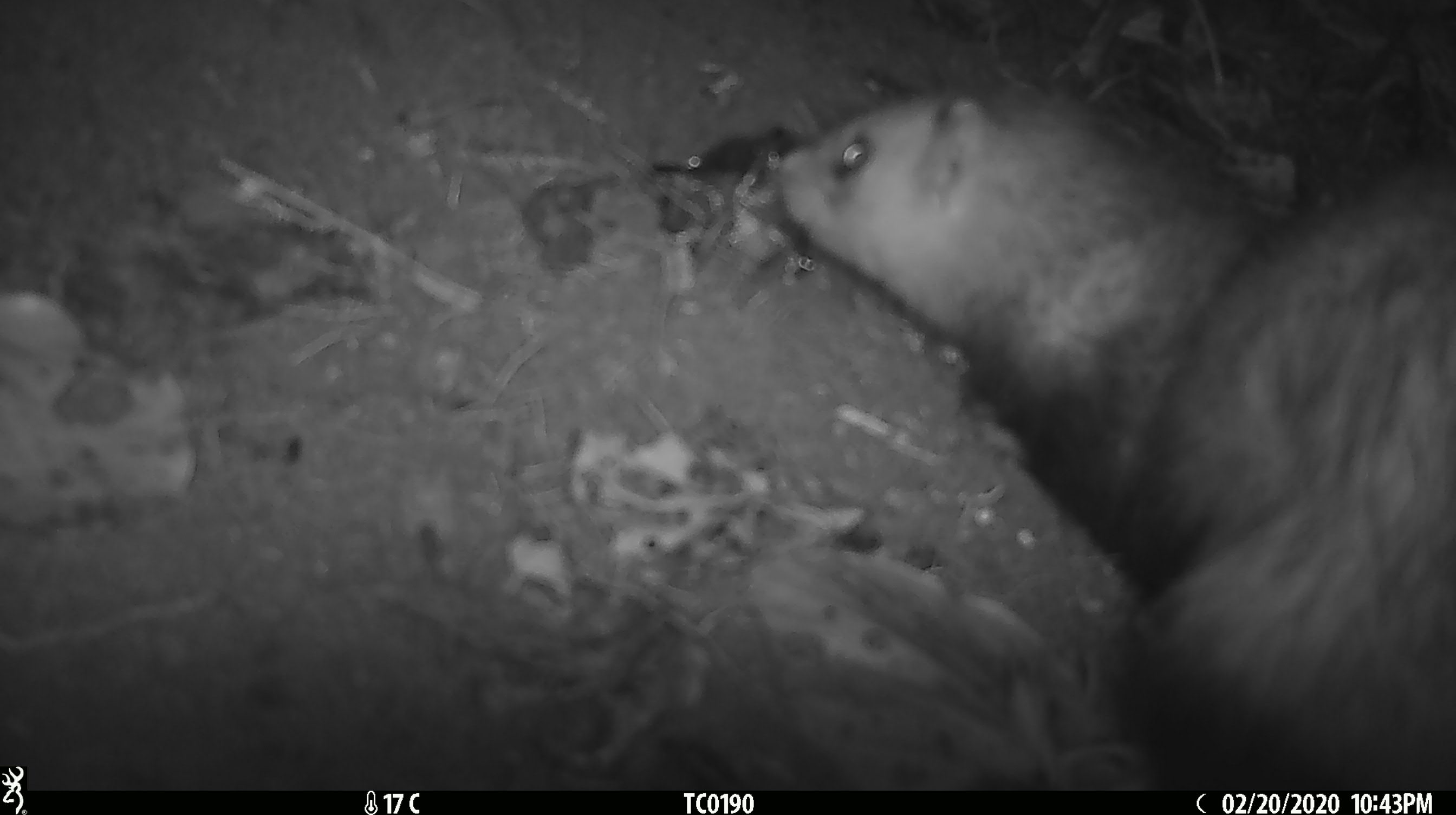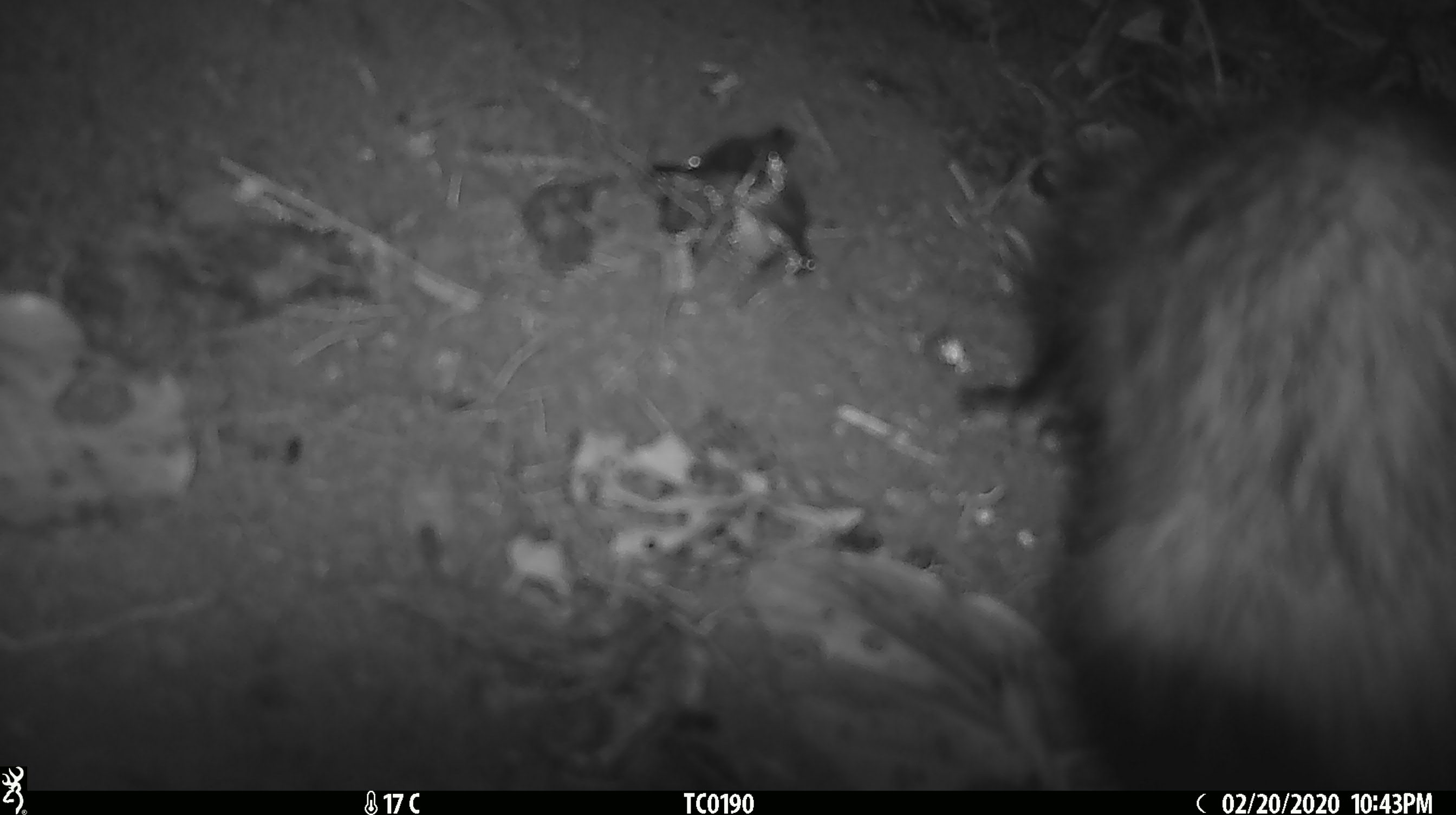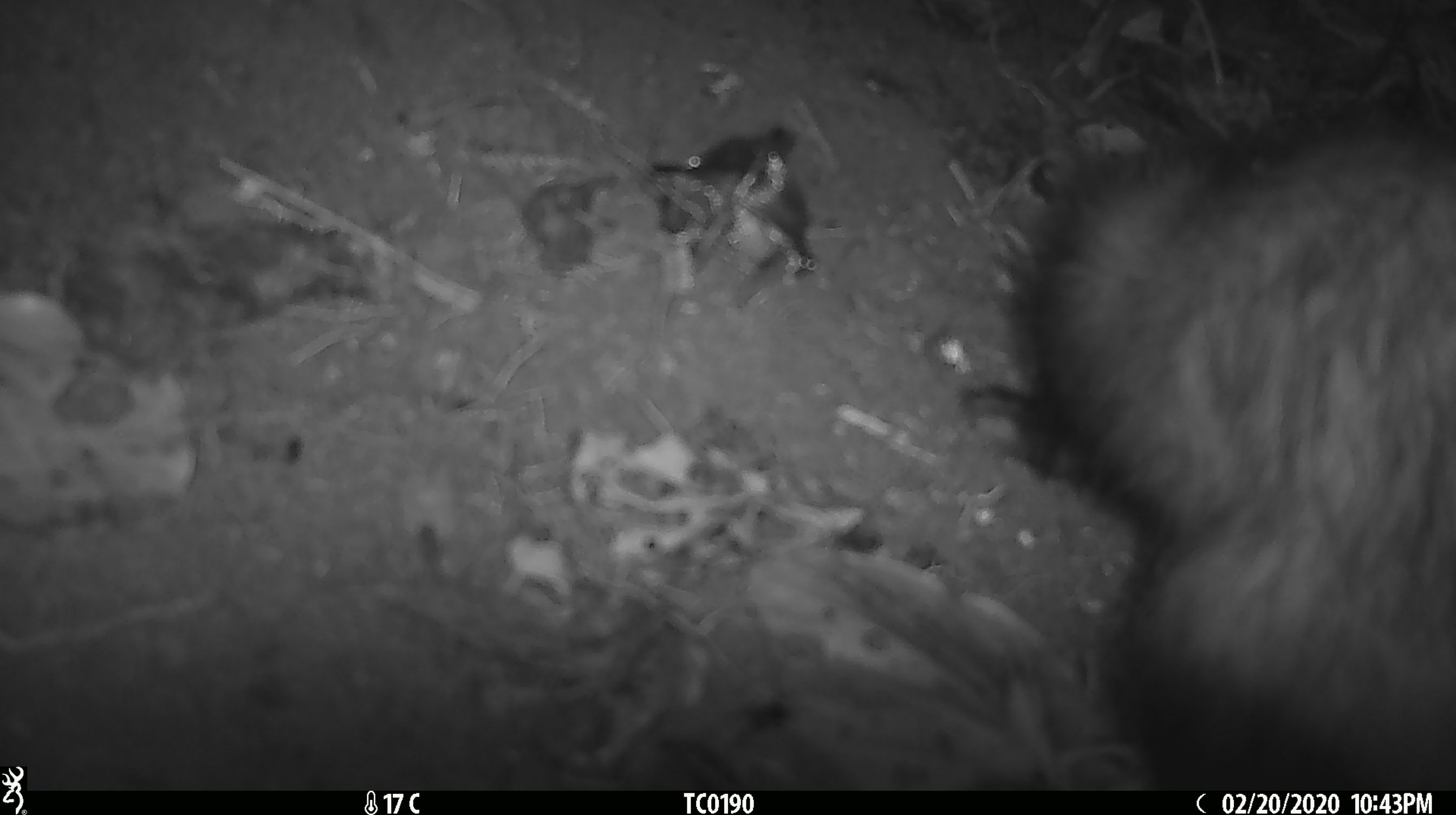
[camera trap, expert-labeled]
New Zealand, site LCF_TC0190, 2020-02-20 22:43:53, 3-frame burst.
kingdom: Animalia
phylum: Chordata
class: Mammalia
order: Carnivora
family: Mustelidae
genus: Mustela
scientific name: Mustela furo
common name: ferret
Ferret (Mustela furo).